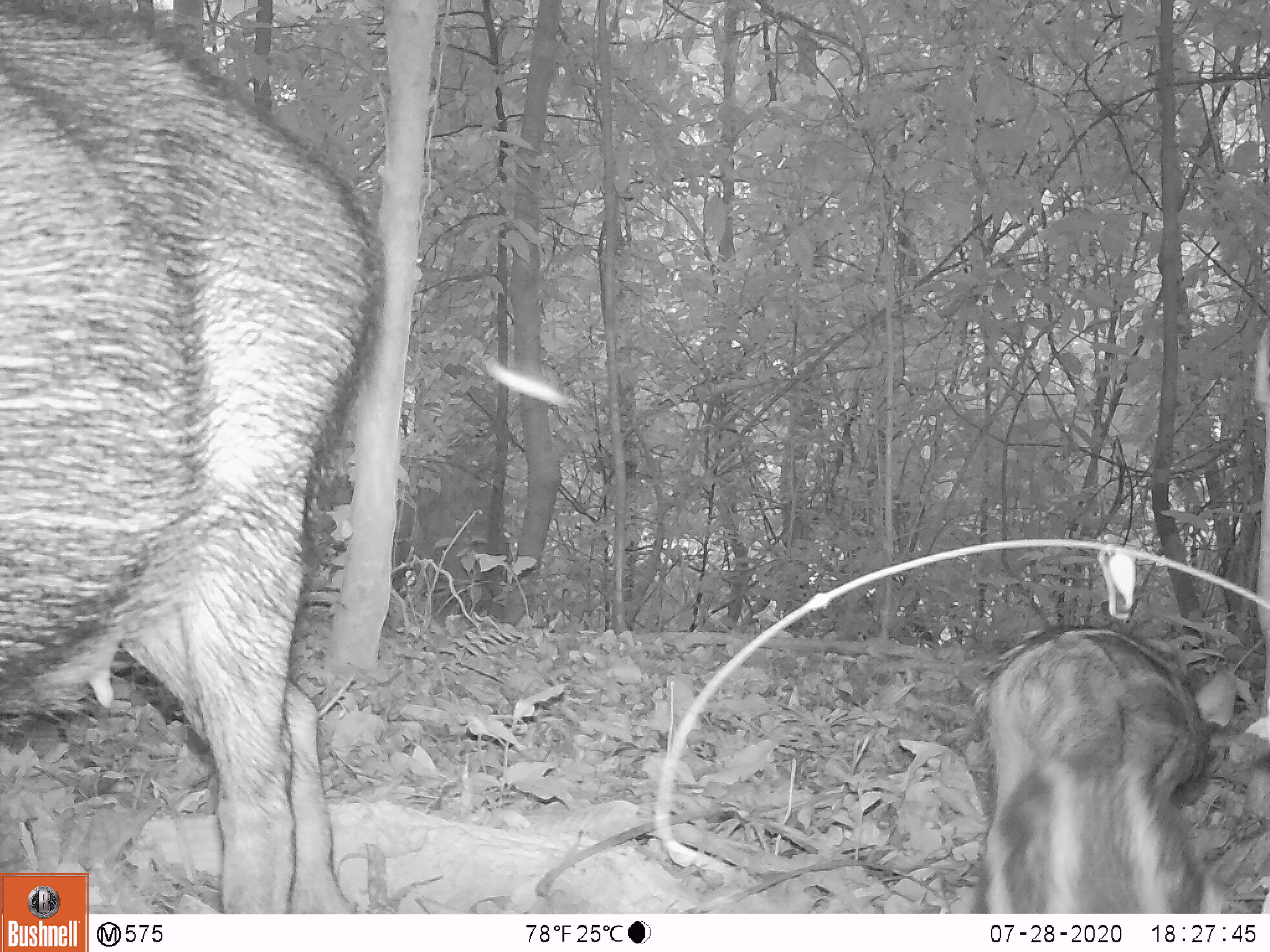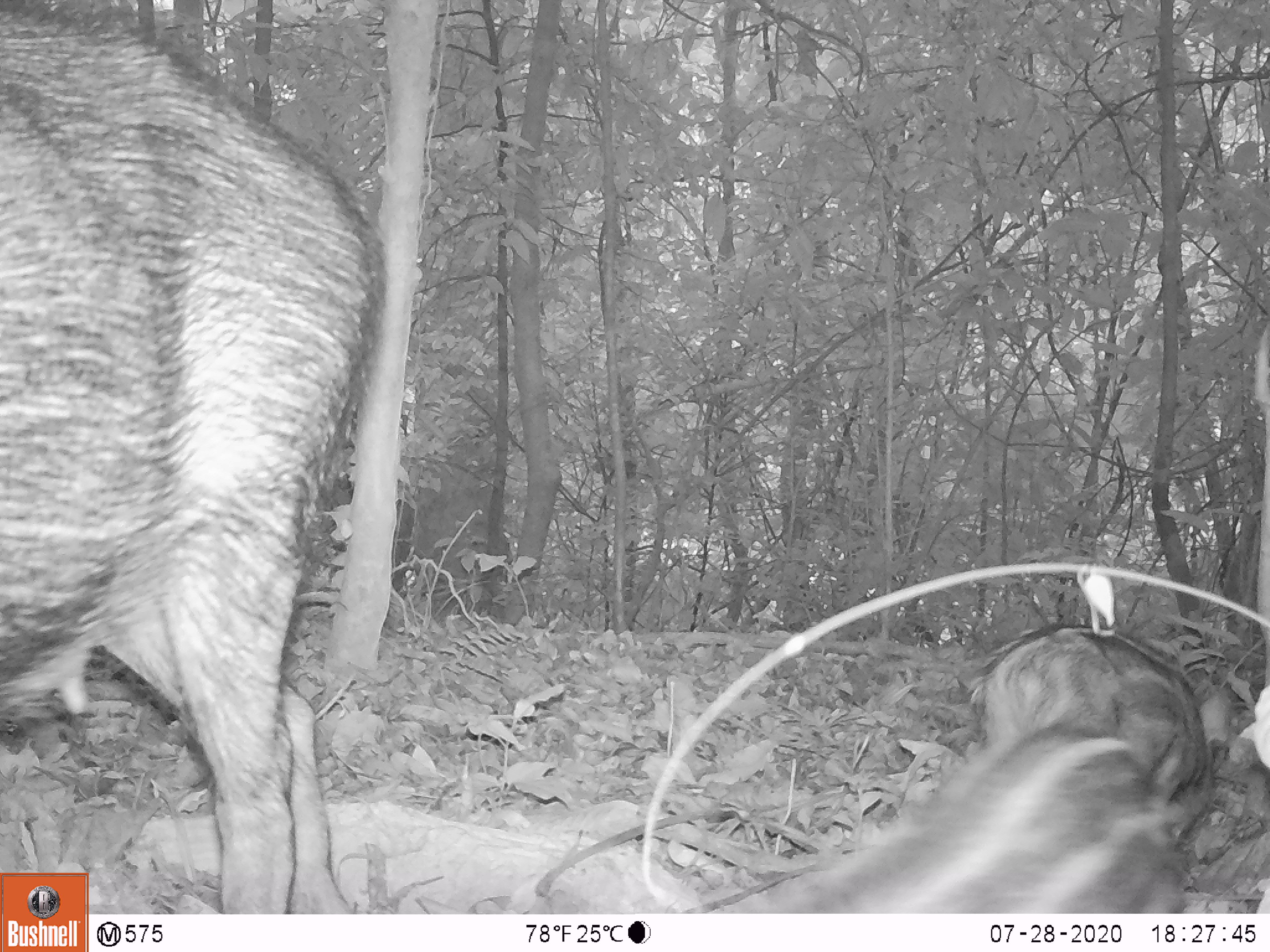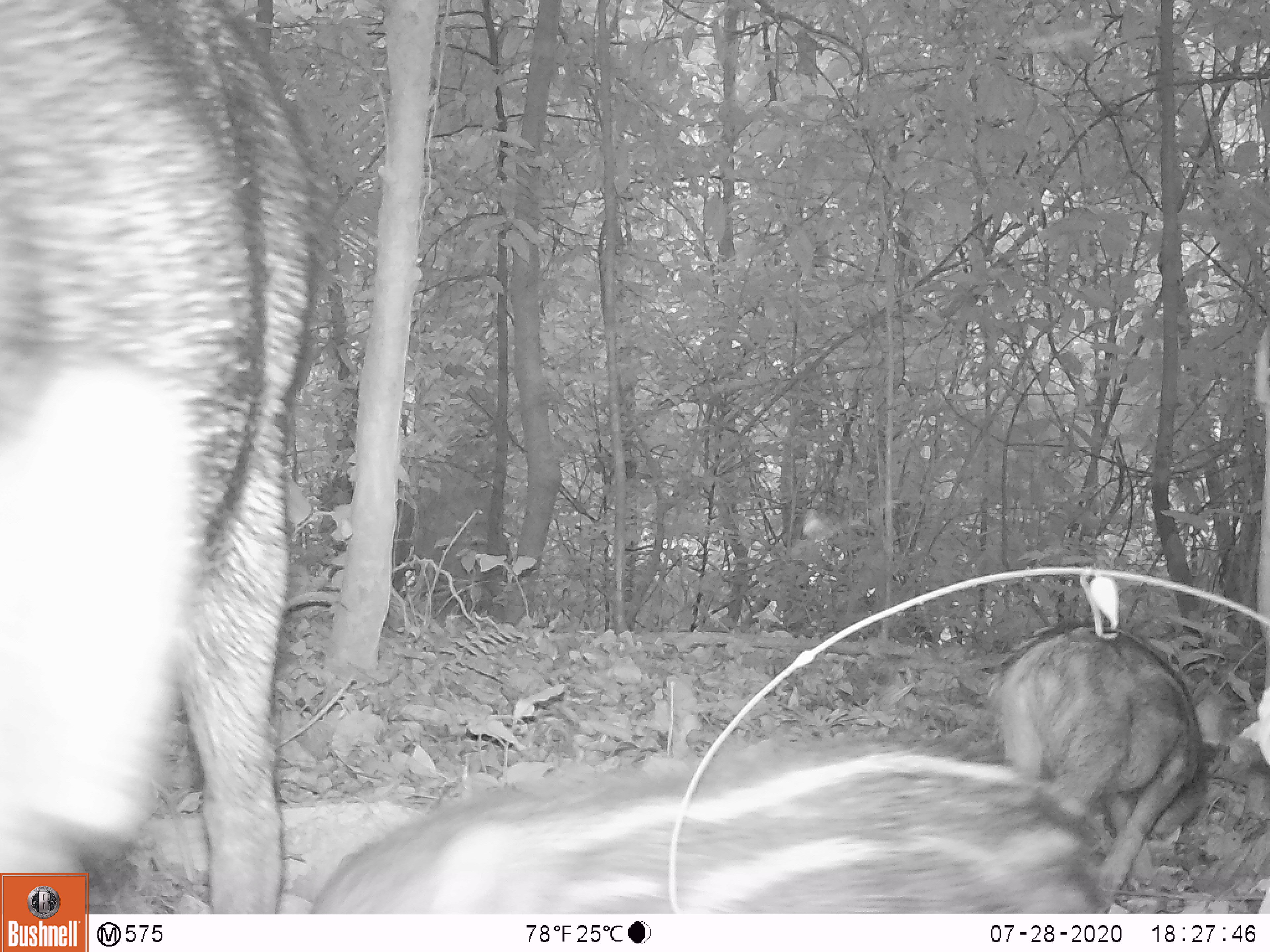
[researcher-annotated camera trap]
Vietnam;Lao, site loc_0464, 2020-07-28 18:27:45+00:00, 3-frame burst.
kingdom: Animalia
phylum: Chordata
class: Mammalia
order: Artiodactyla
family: Suidae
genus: Sus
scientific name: Sus scrofa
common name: eurasian wild pig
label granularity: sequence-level